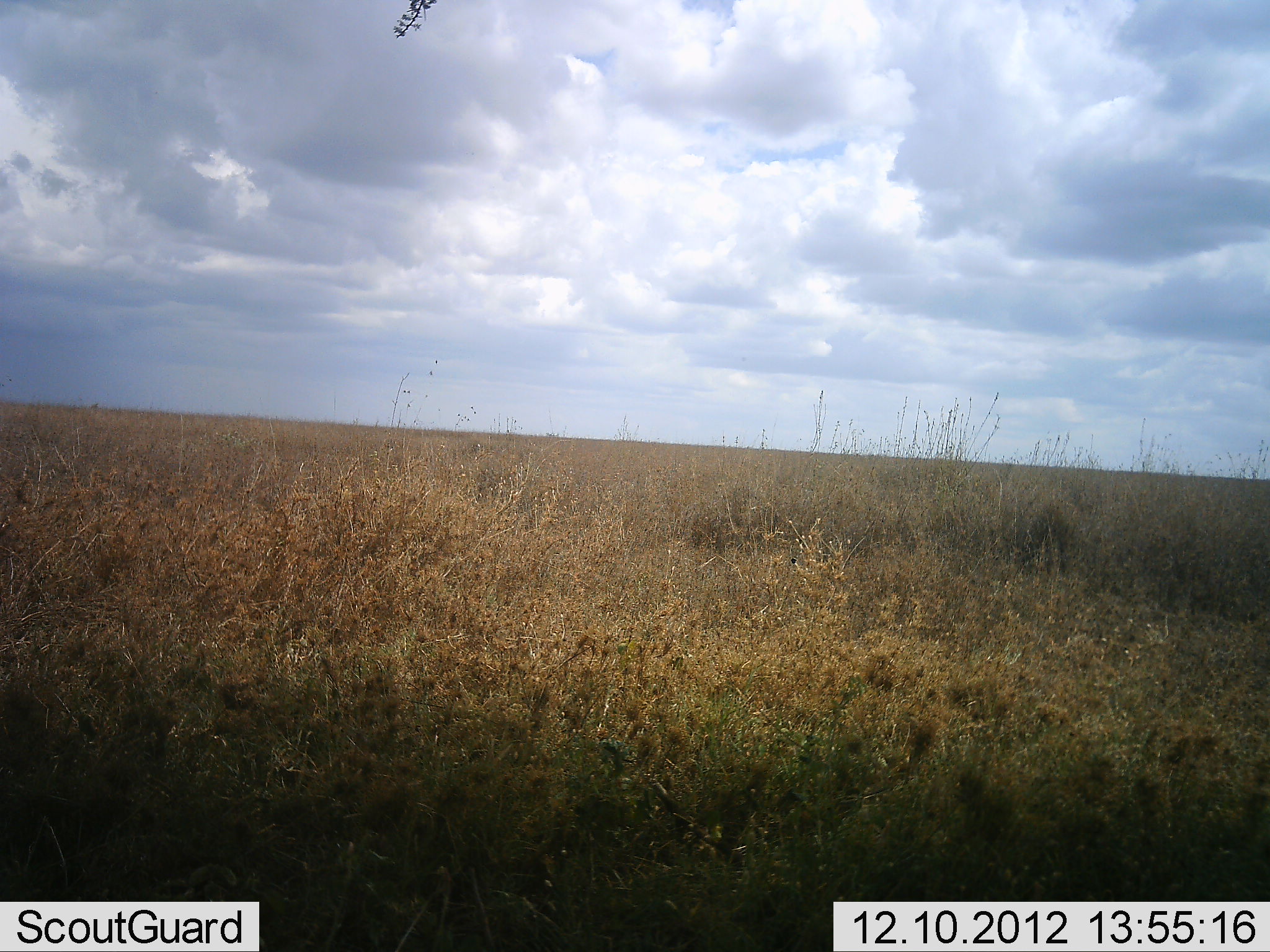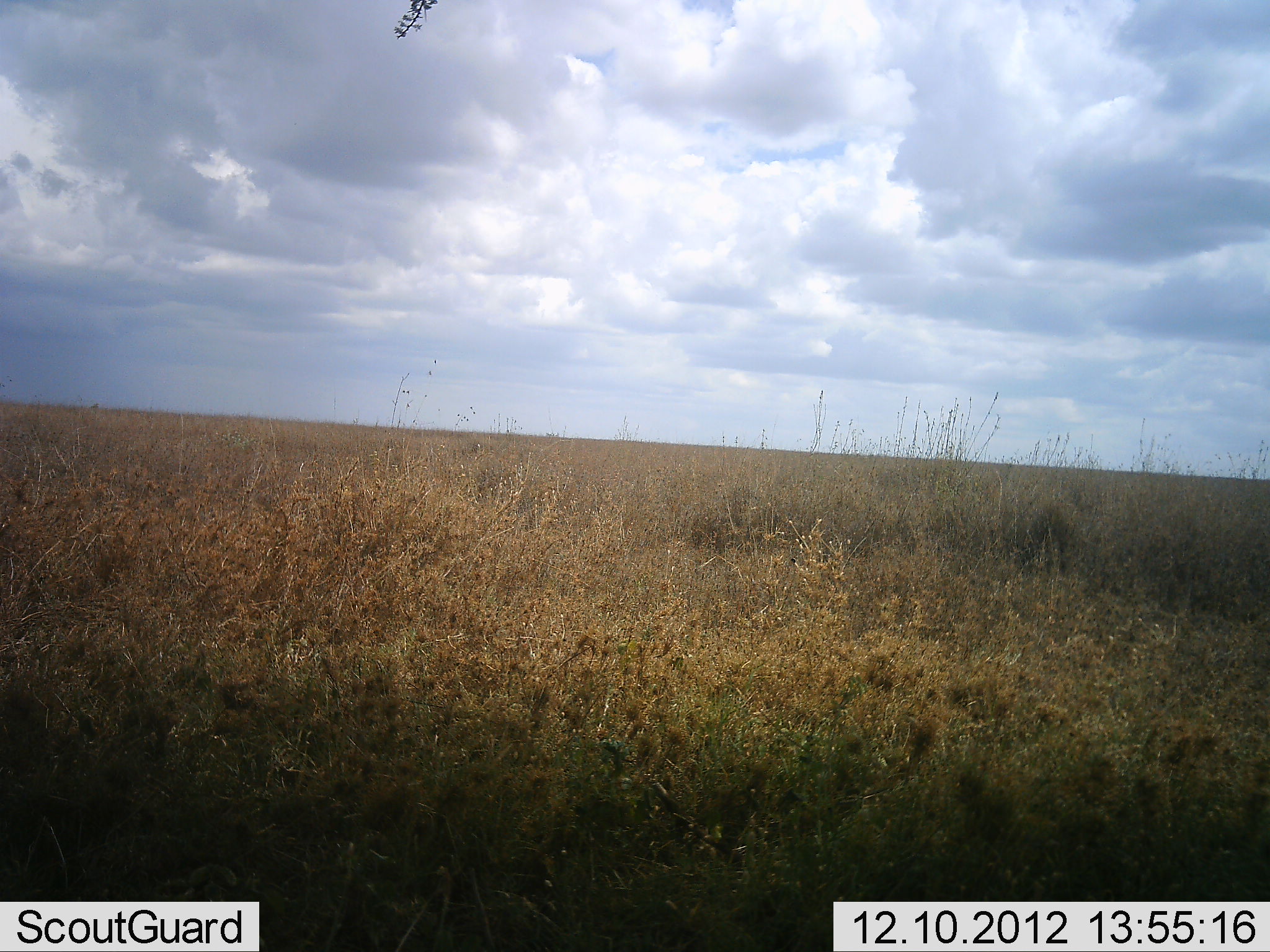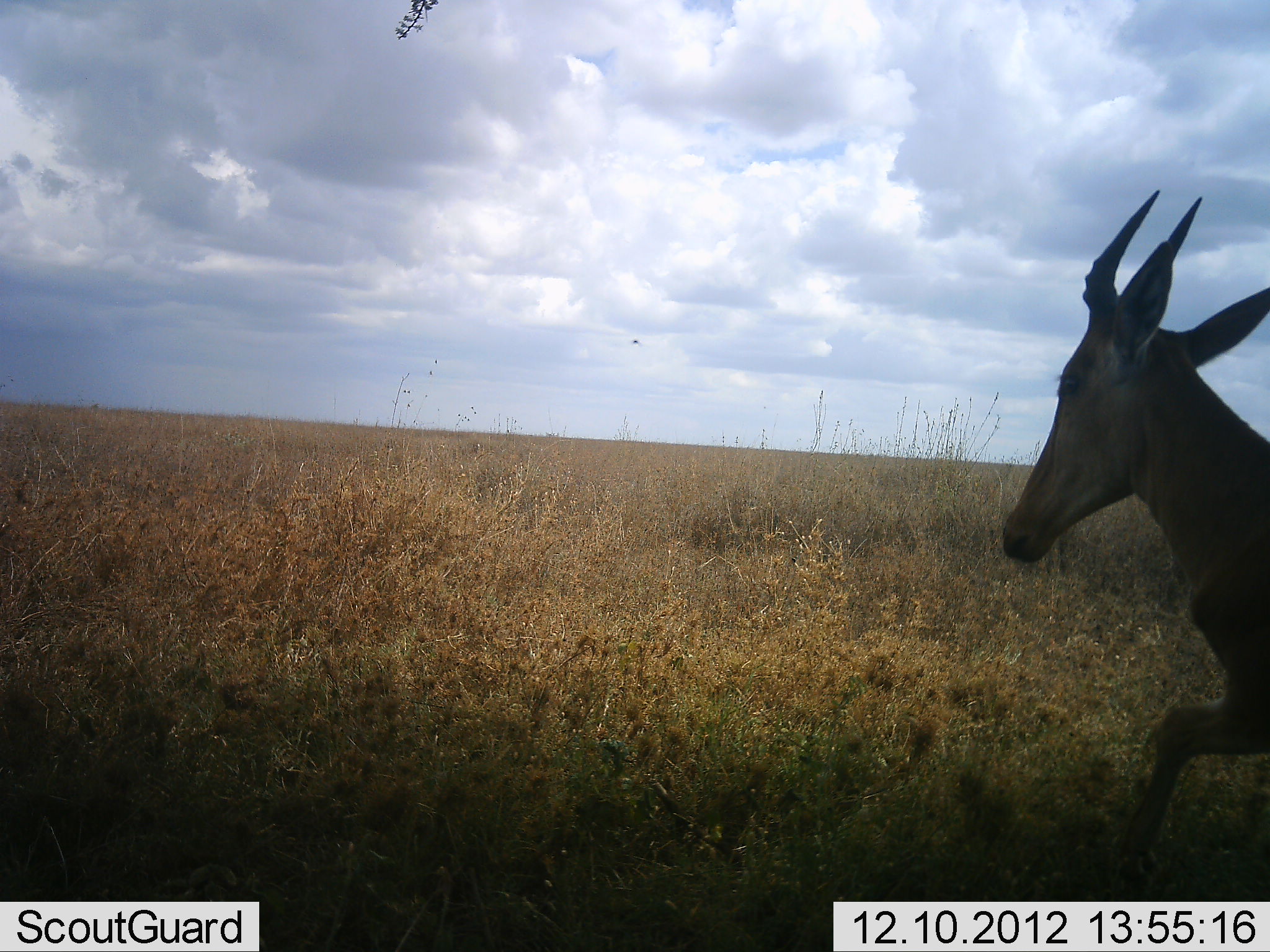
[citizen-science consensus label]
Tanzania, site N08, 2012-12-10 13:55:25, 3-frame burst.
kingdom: Animalia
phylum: Chordata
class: Mammalia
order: Artiodactyla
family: Bovidae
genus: Alcelaphus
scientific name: Alcelaphus buselaphus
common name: hartebeest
Hartebeest (Alcelaphus buselaphus), count 1. Behavior (volunteer vote fractions): standing 0%, resting 0%, moving 100%, interacting 0%. Young present (vote fraction): 0%. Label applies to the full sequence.